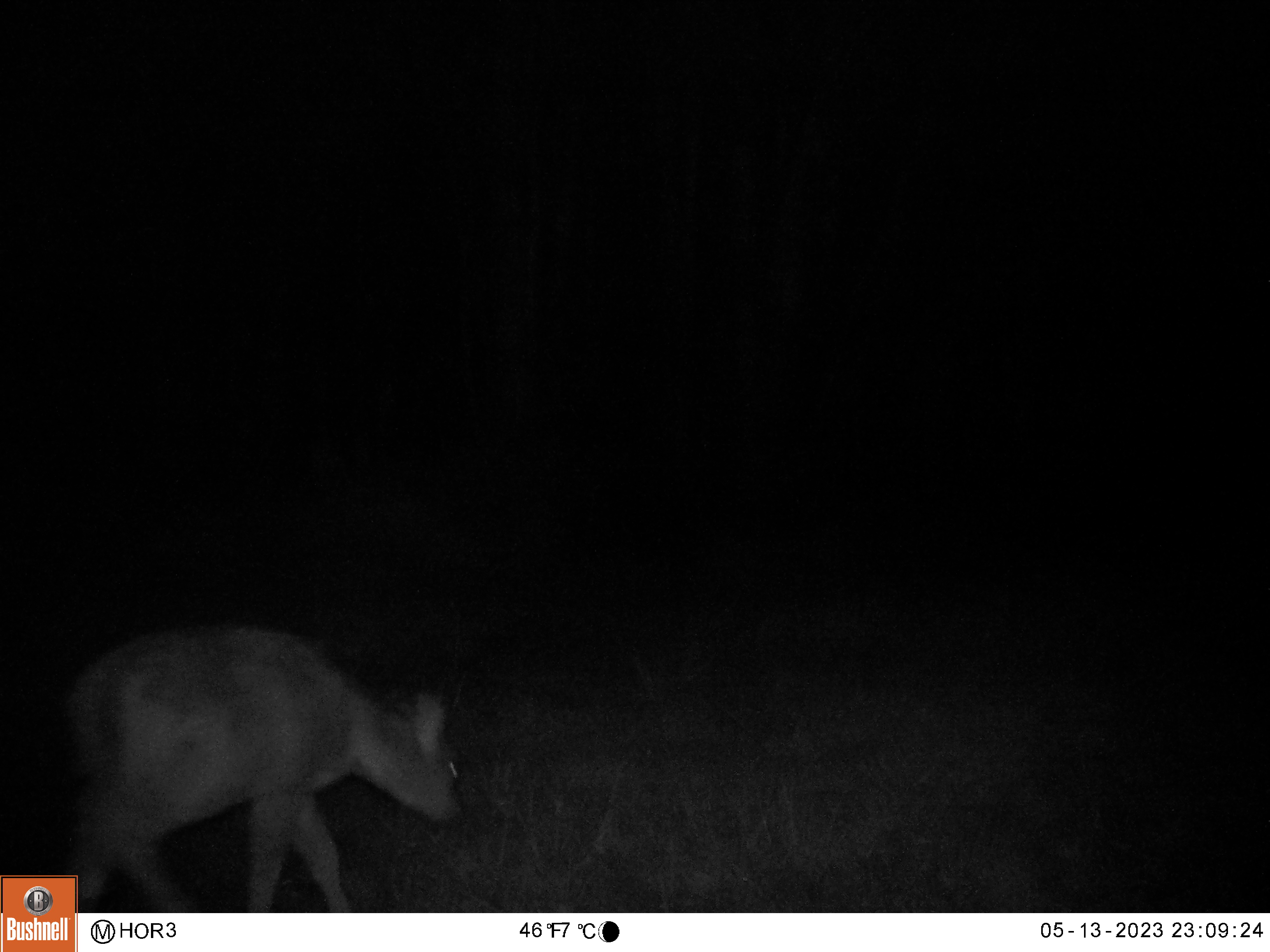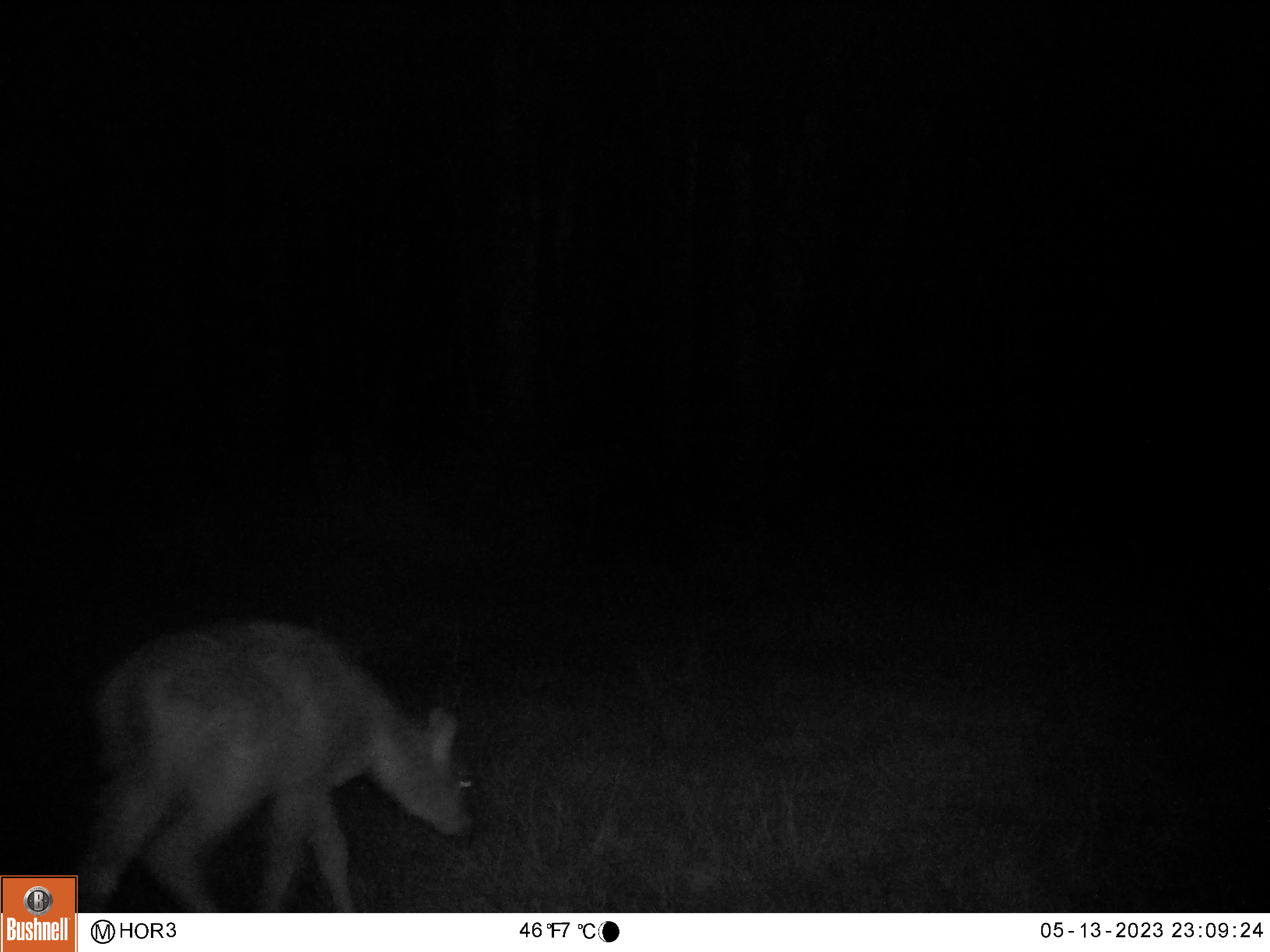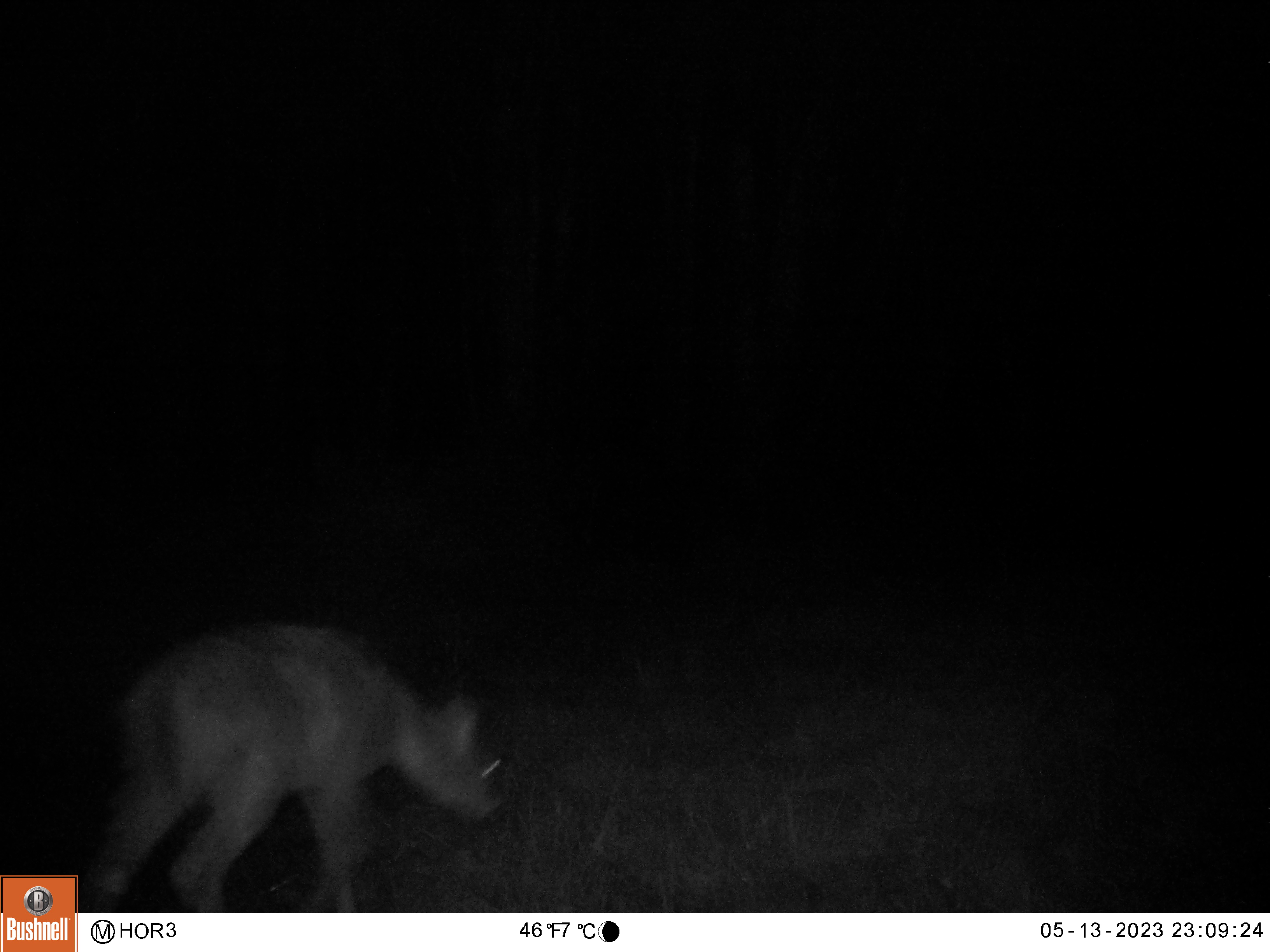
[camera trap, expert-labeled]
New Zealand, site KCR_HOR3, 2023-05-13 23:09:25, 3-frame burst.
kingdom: Animalia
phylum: Chordata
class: Mammalia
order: Artiodactyla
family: Cervidae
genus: Odocoileus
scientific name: Odocoileus virginianus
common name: white-tailed deer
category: white tailed deer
White tailed deer (white-tailed deer) (Odocoileus virginianus).